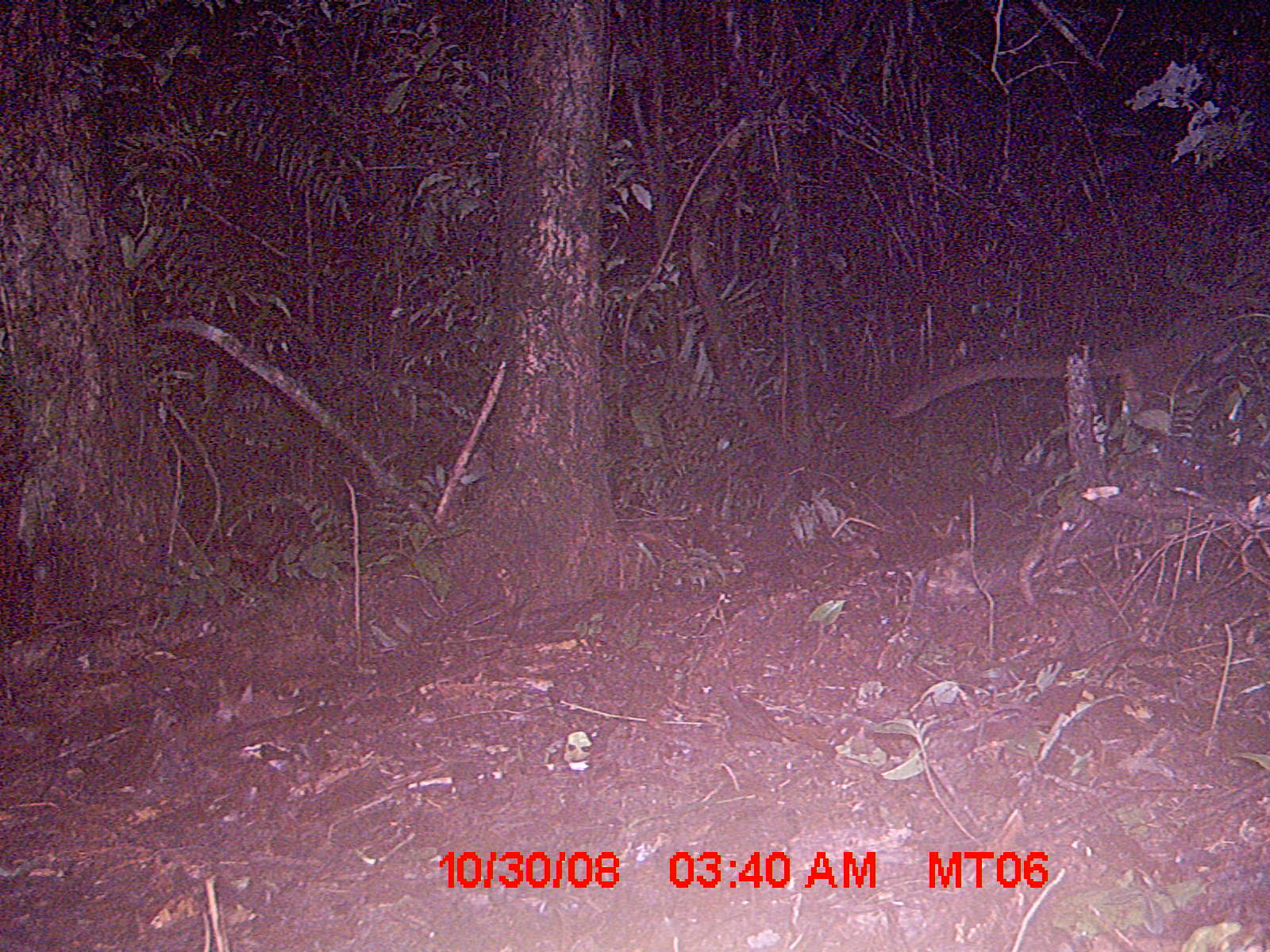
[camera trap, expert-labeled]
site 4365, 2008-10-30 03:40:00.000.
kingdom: Animalia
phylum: Chordata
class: Mammalia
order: Carnivora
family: Eupleridae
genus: Cryptoprocta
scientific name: Cryptoprocta ferox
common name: fossa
Cryptoprocta ferox (fossa), count 1.